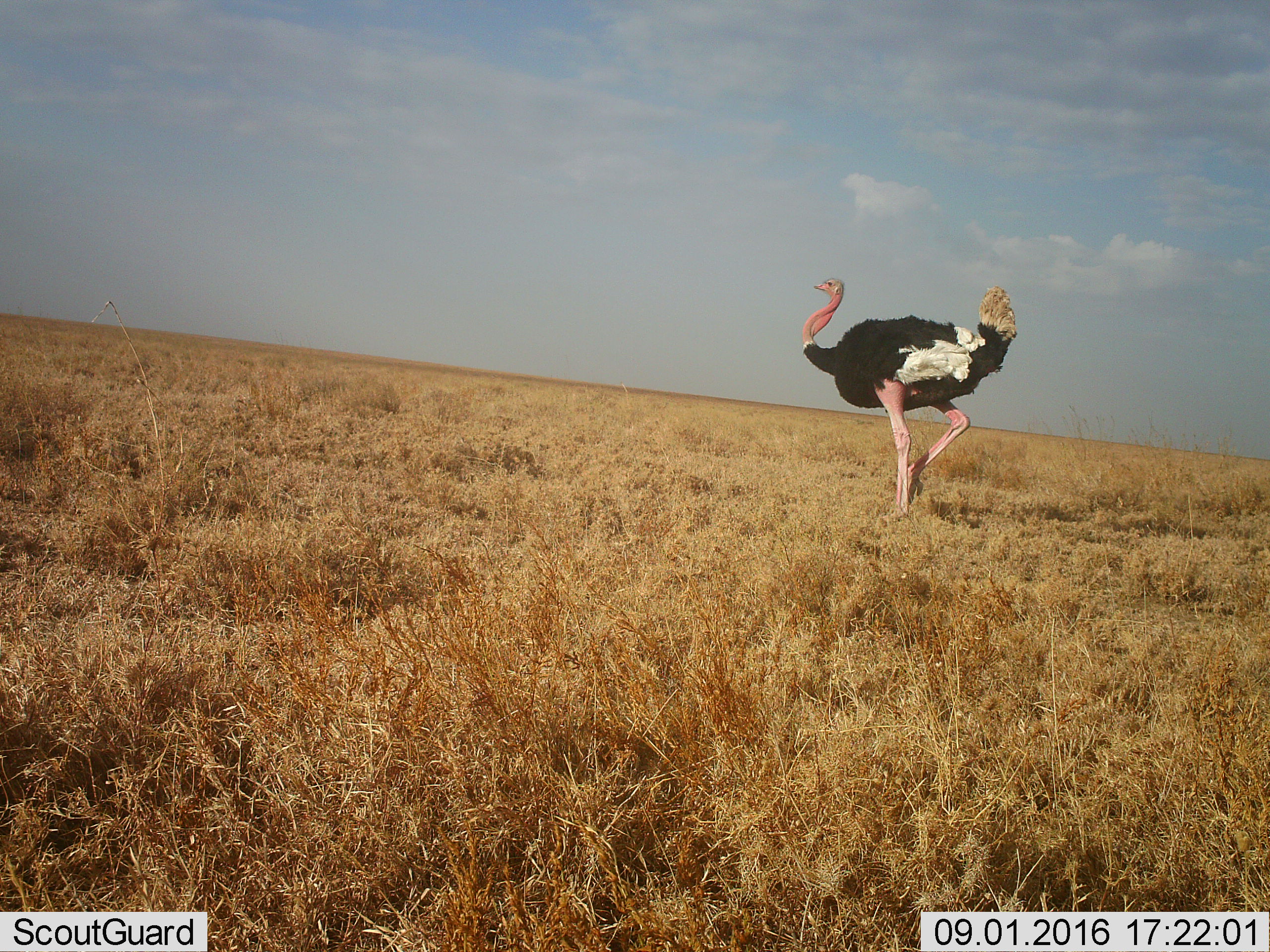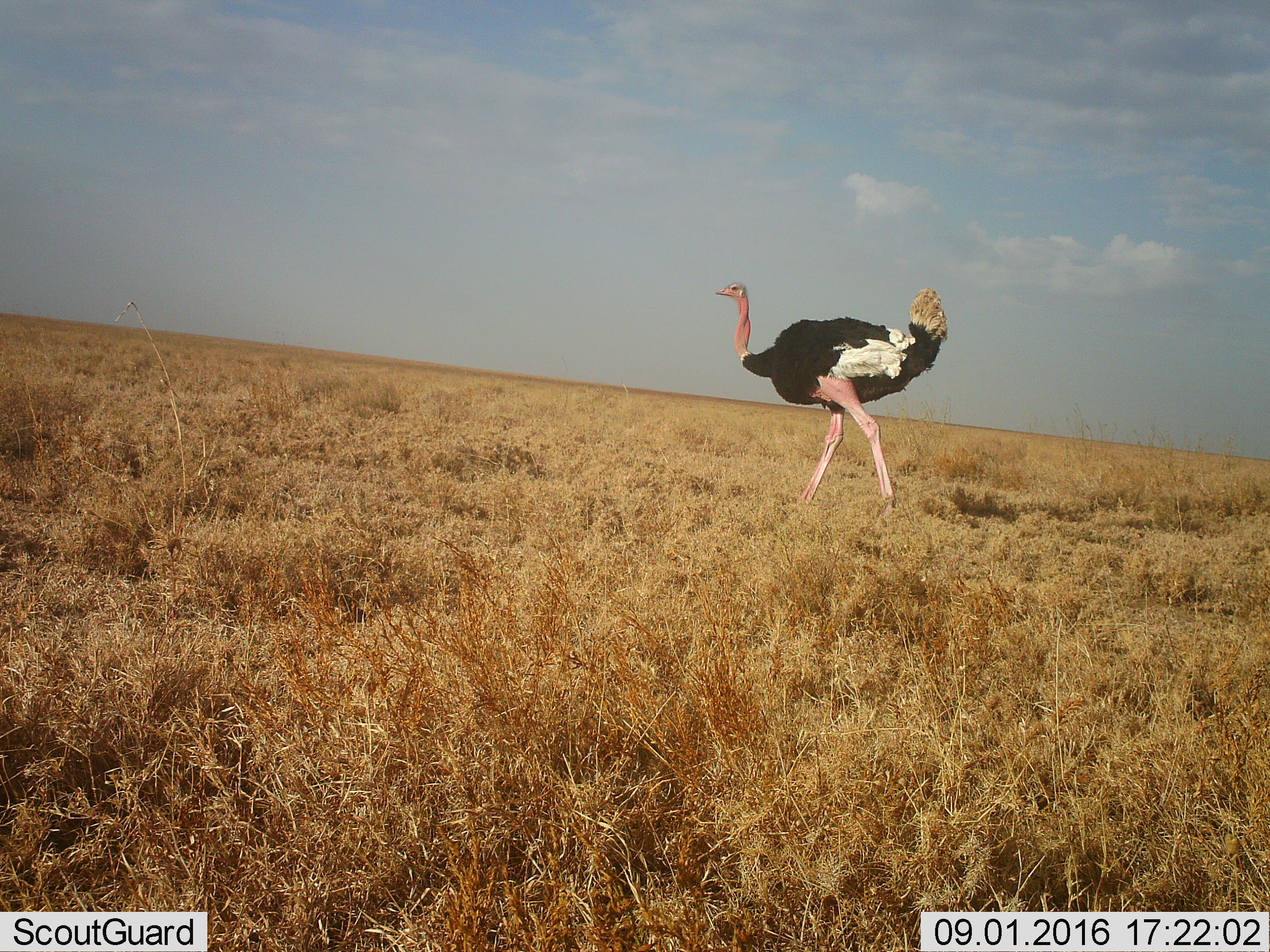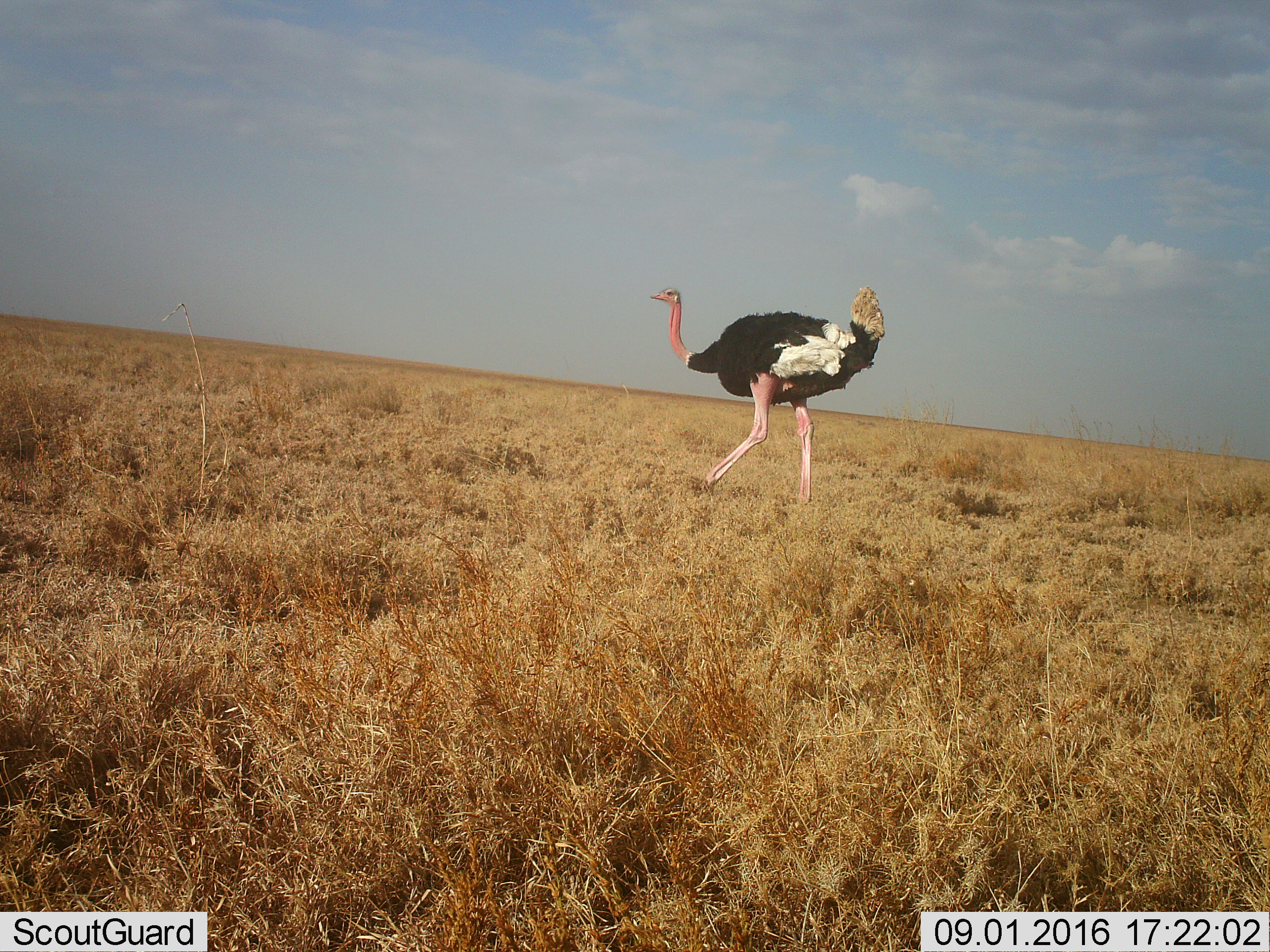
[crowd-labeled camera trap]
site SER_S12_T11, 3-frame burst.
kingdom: Animalia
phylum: Chordata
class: Aves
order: Struthioniformes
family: Struthionidae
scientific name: Struthionidae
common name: ostrich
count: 1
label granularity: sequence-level